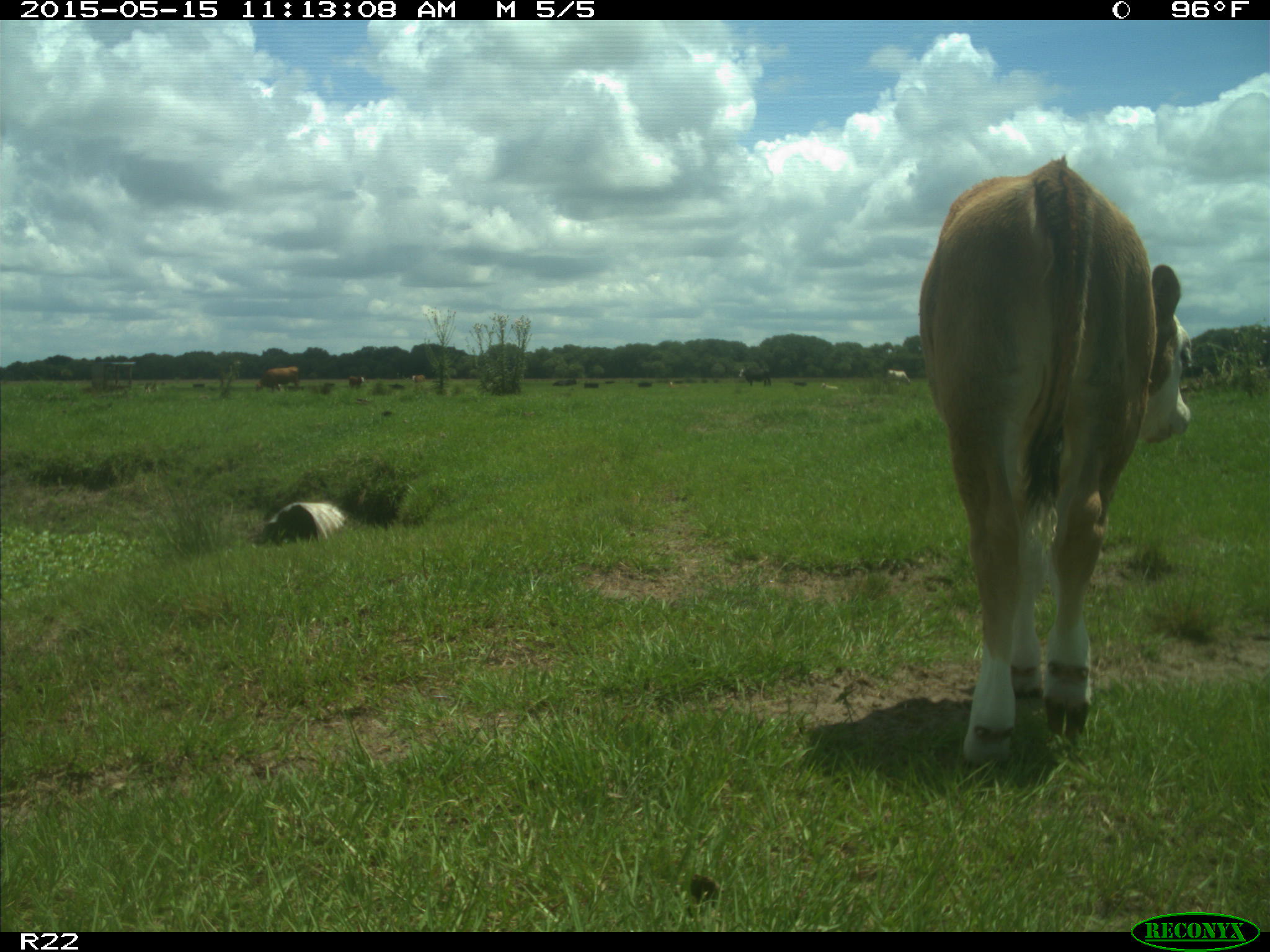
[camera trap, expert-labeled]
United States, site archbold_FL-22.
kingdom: Animalia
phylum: Chordata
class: Mammalia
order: Artiodactyla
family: Bovidae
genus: Bos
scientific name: Bos taurus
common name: domestic cow